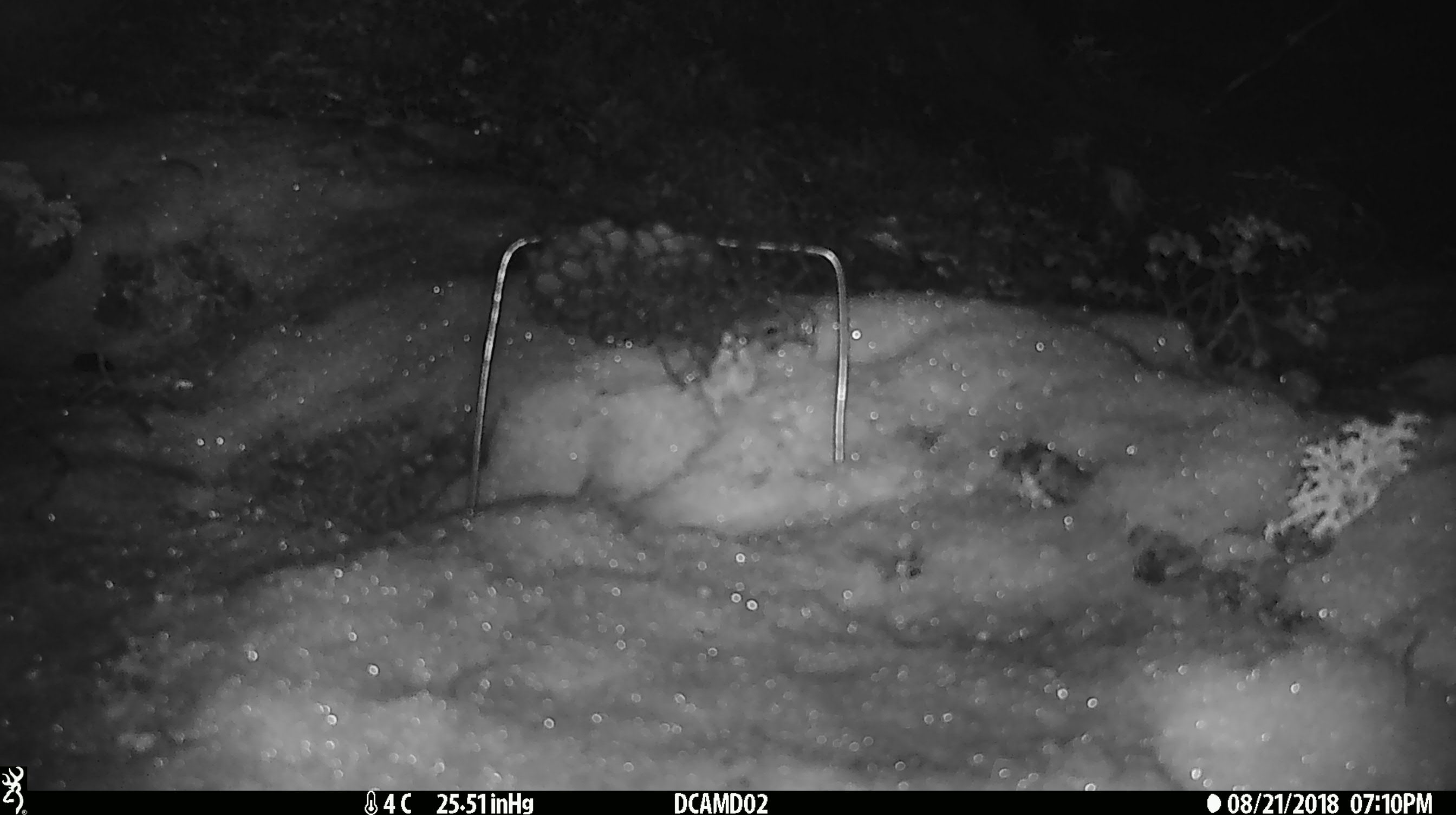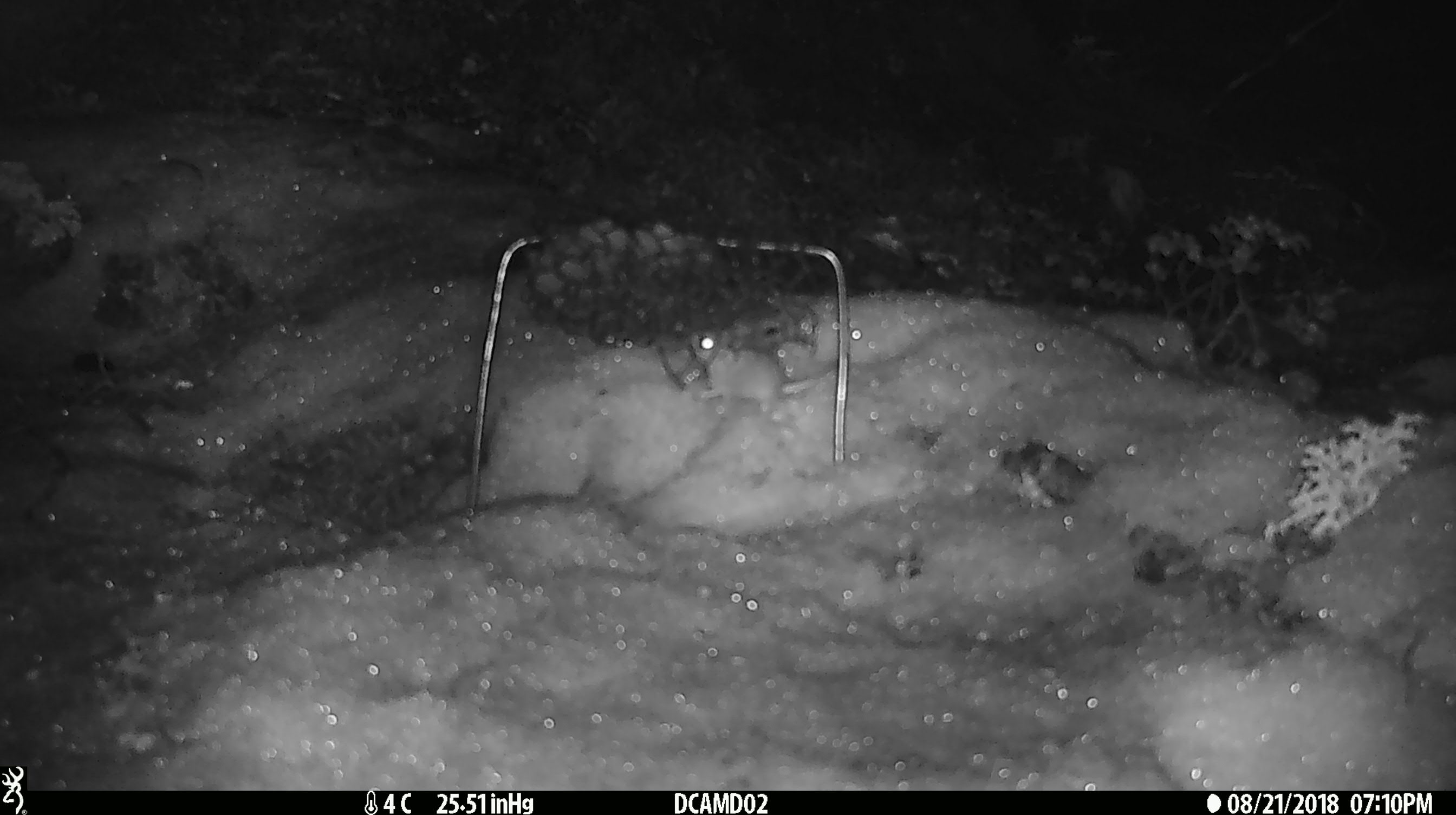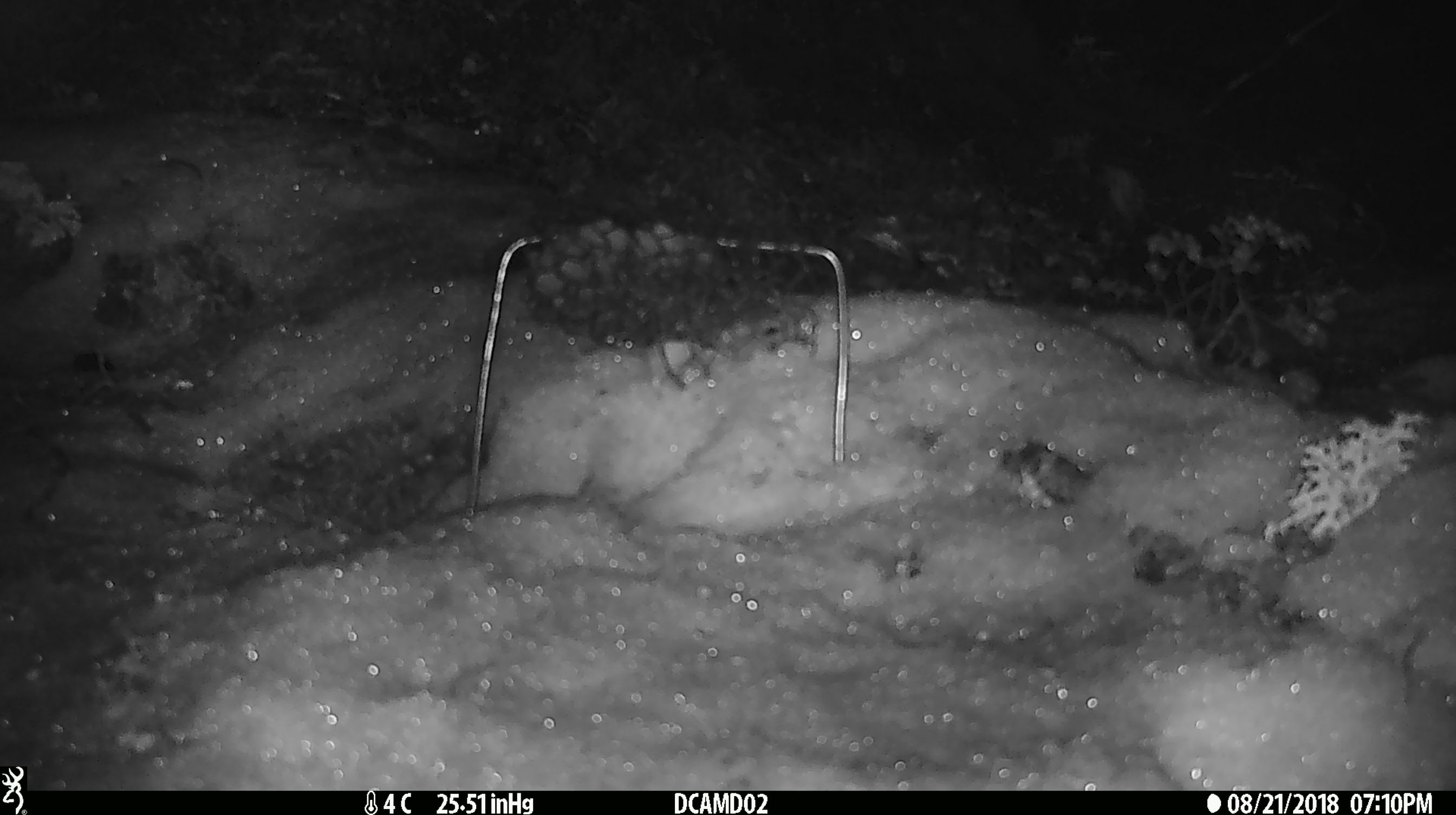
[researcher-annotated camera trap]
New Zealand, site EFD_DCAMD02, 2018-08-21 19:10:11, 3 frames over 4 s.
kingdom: Animalia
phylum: Chordata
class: Mammalia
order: Rodentia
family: Muridae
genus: Mus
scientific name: Mus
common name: mouse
Mouse (Mus).